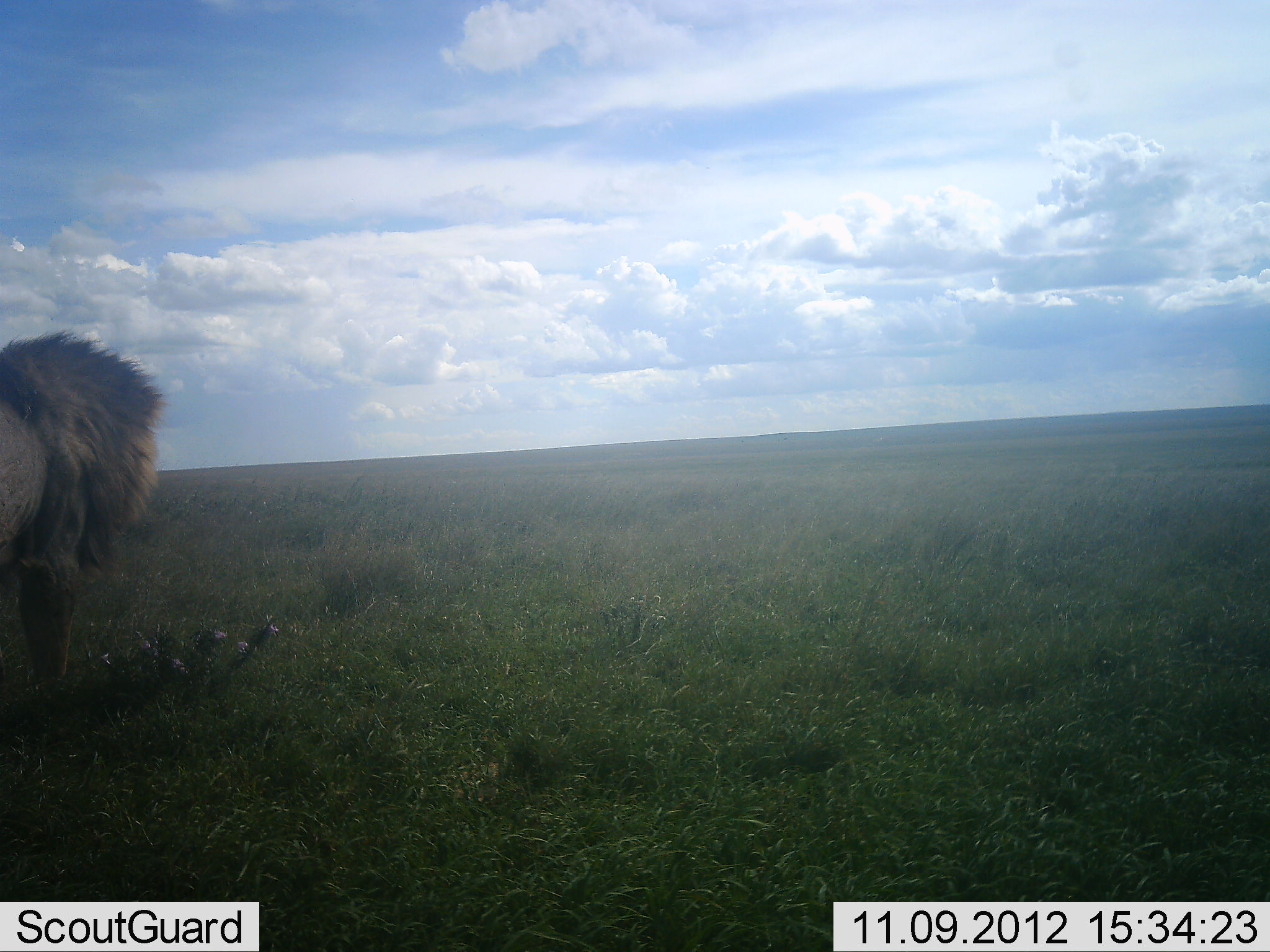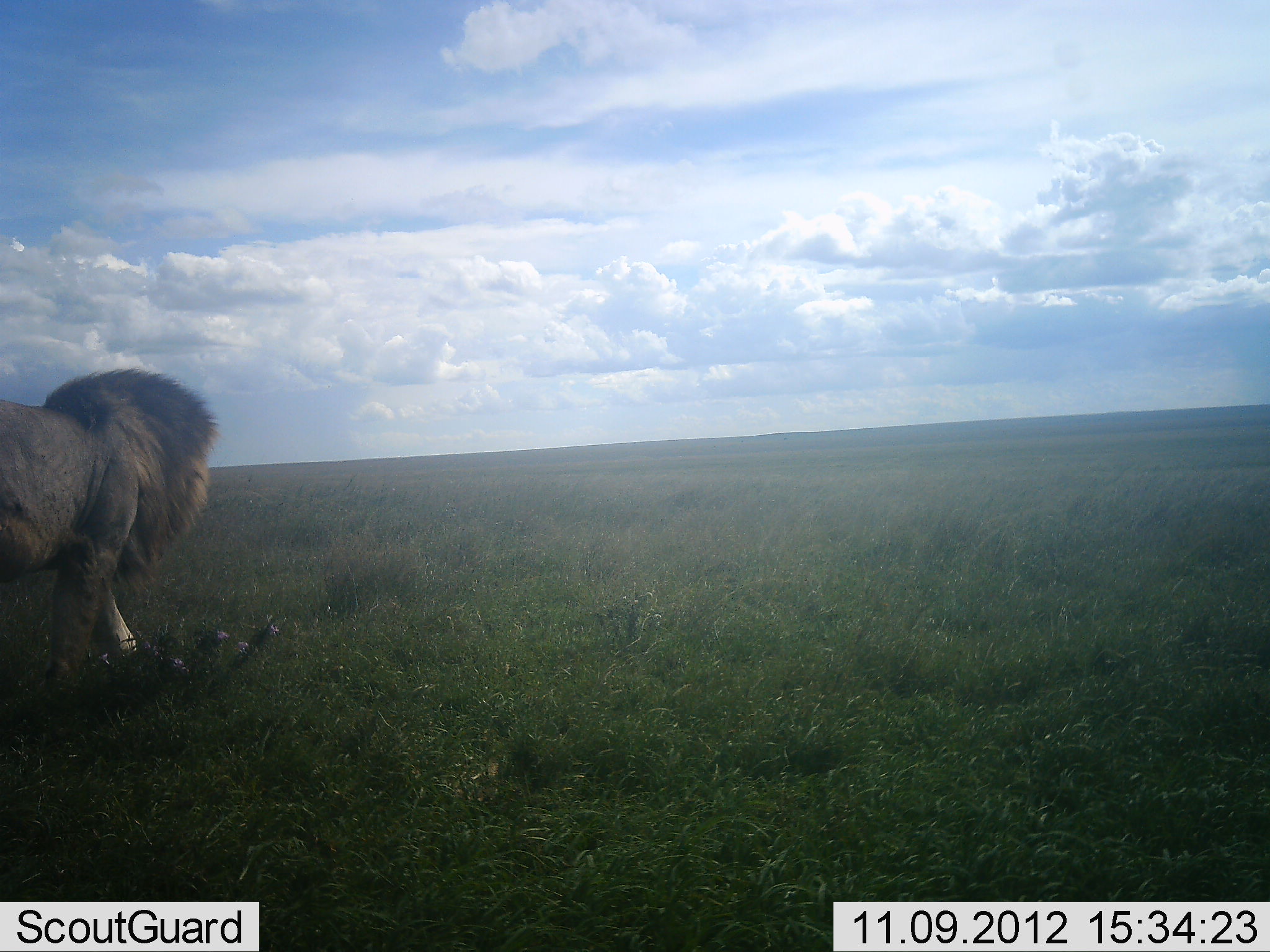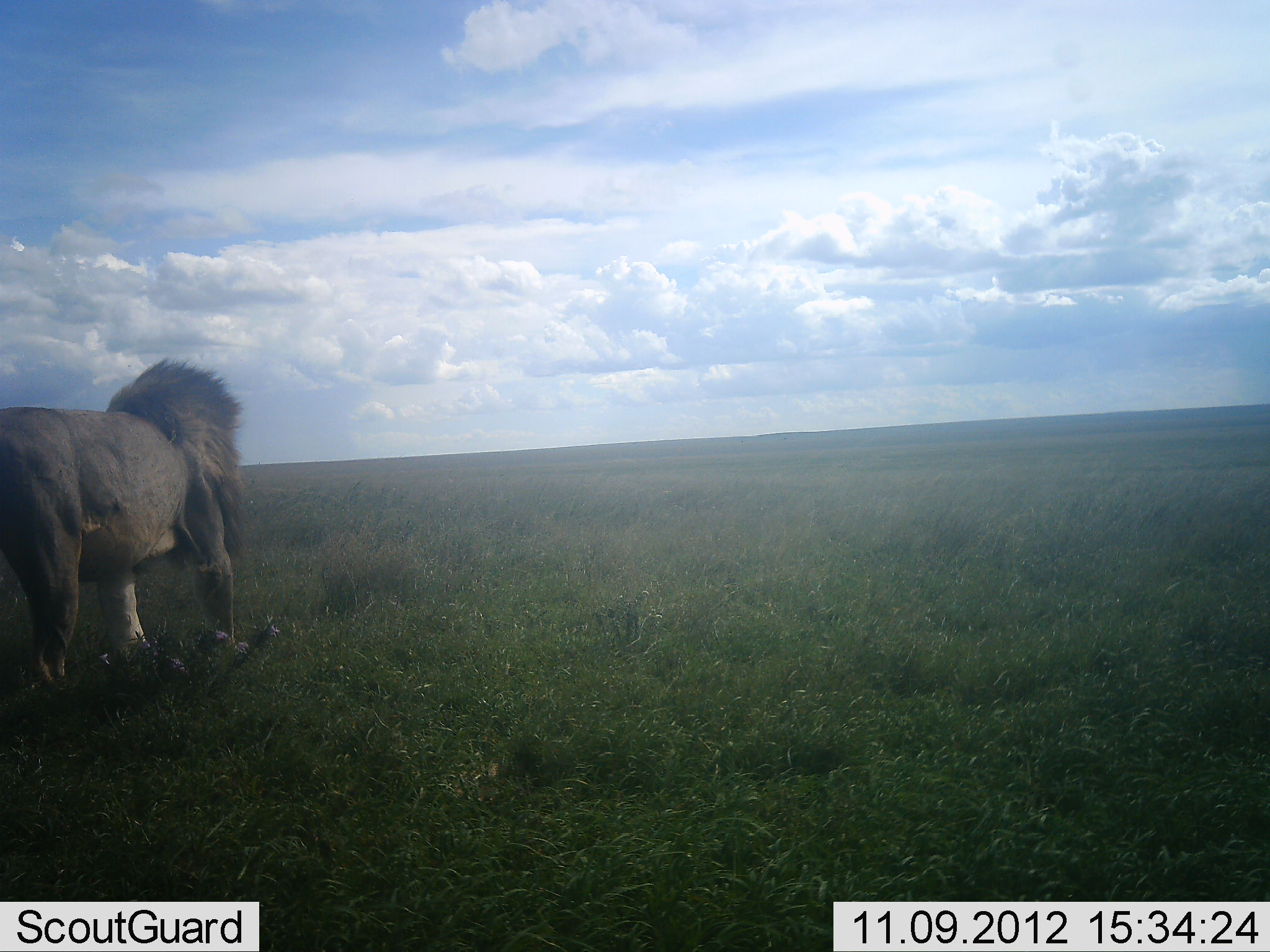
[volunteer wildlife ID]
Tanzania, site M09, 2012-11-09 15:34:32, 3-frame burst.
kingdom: Animalia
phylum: Chordata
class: Mammalia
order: Carnivora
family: Felidae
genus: Panthera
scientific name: Panthera leo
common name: lion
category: lionmale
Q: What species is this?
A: Lionmale (lion) (Panthera leo).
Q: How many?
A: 1.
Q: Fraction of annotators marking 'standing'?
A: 0%.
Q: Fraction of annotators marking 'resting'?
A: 0%.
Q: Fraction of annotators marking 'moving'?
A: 100%.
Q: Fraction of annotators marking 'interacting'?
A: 0%.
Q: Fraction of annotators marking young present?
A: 0%.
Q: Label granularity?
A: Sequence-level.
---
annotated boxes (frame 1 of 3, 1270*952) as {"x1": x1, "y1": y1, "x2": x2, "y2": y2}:
animal: {"x1": 0, "y1": 331, "x2": 155, "y2": 697}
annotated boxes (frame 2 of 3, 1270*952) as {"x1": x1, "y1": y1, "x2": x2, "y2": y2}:
animal: {"x1": 0, "y1": 368, "x2": 212, "y2": 702}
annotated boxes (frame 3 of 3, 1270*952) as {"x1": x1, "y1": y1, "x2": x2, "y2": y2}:
animal: {"x1": 0, "y1": 362, "x2": 242, "y2": 687}